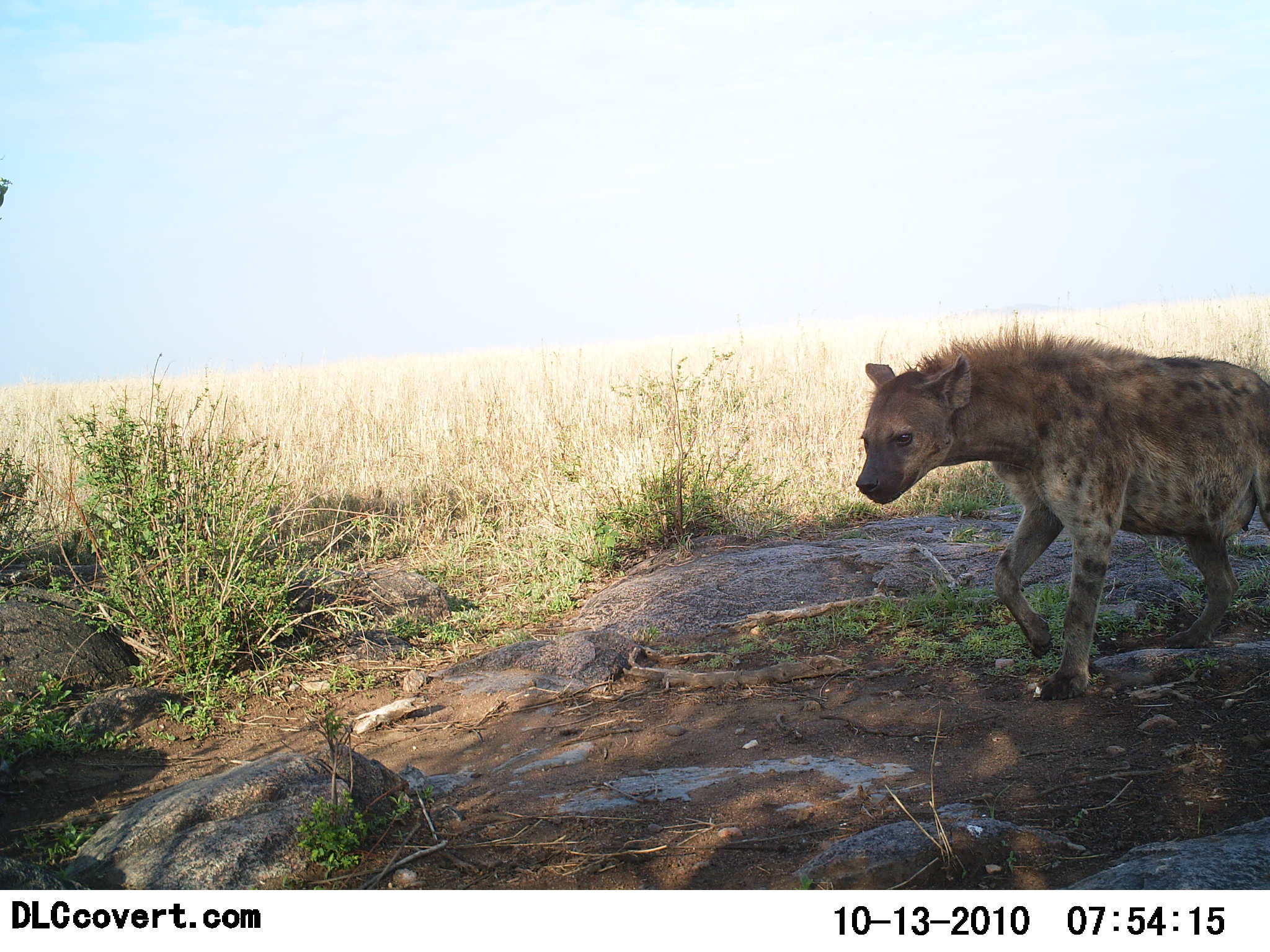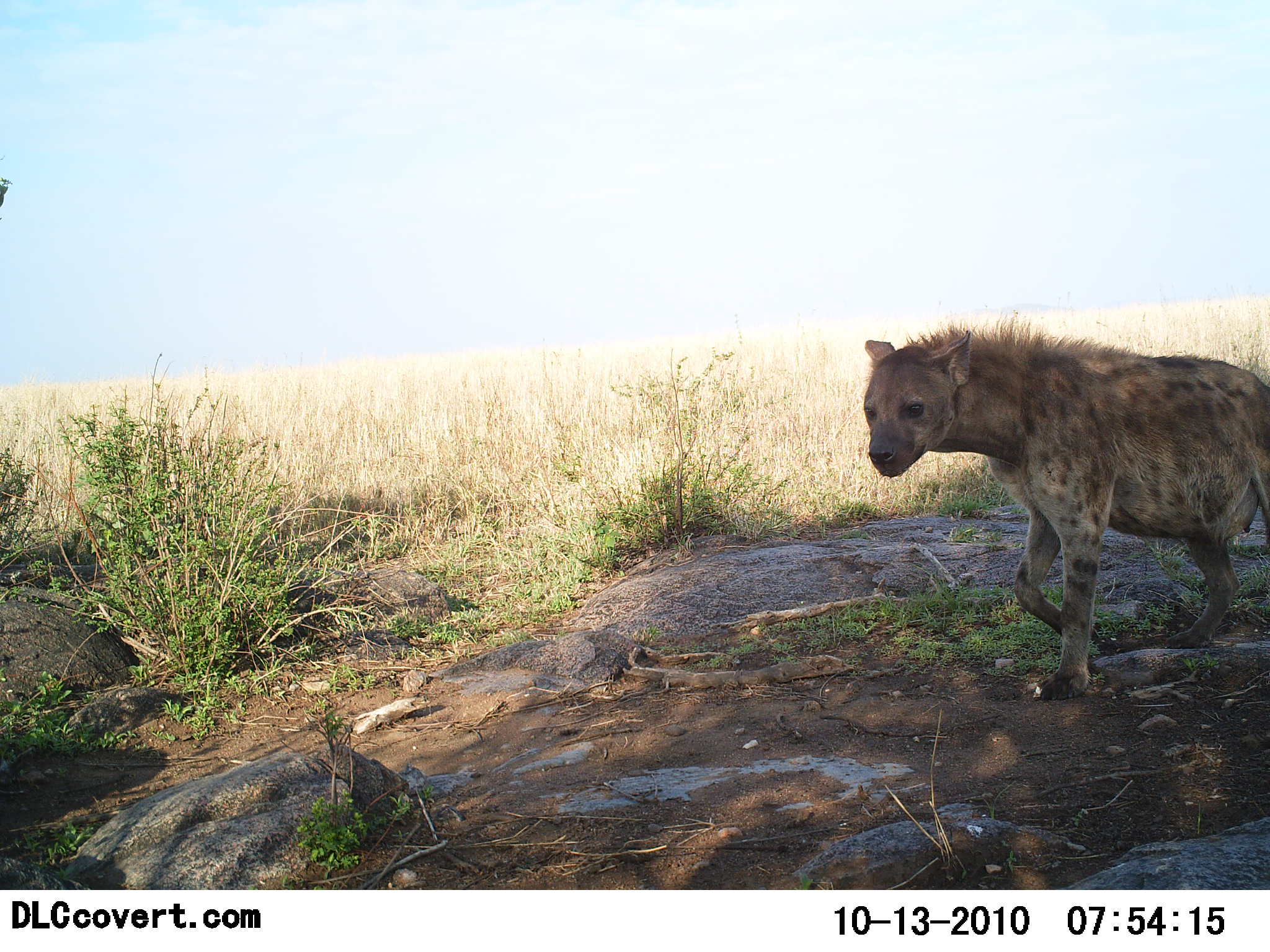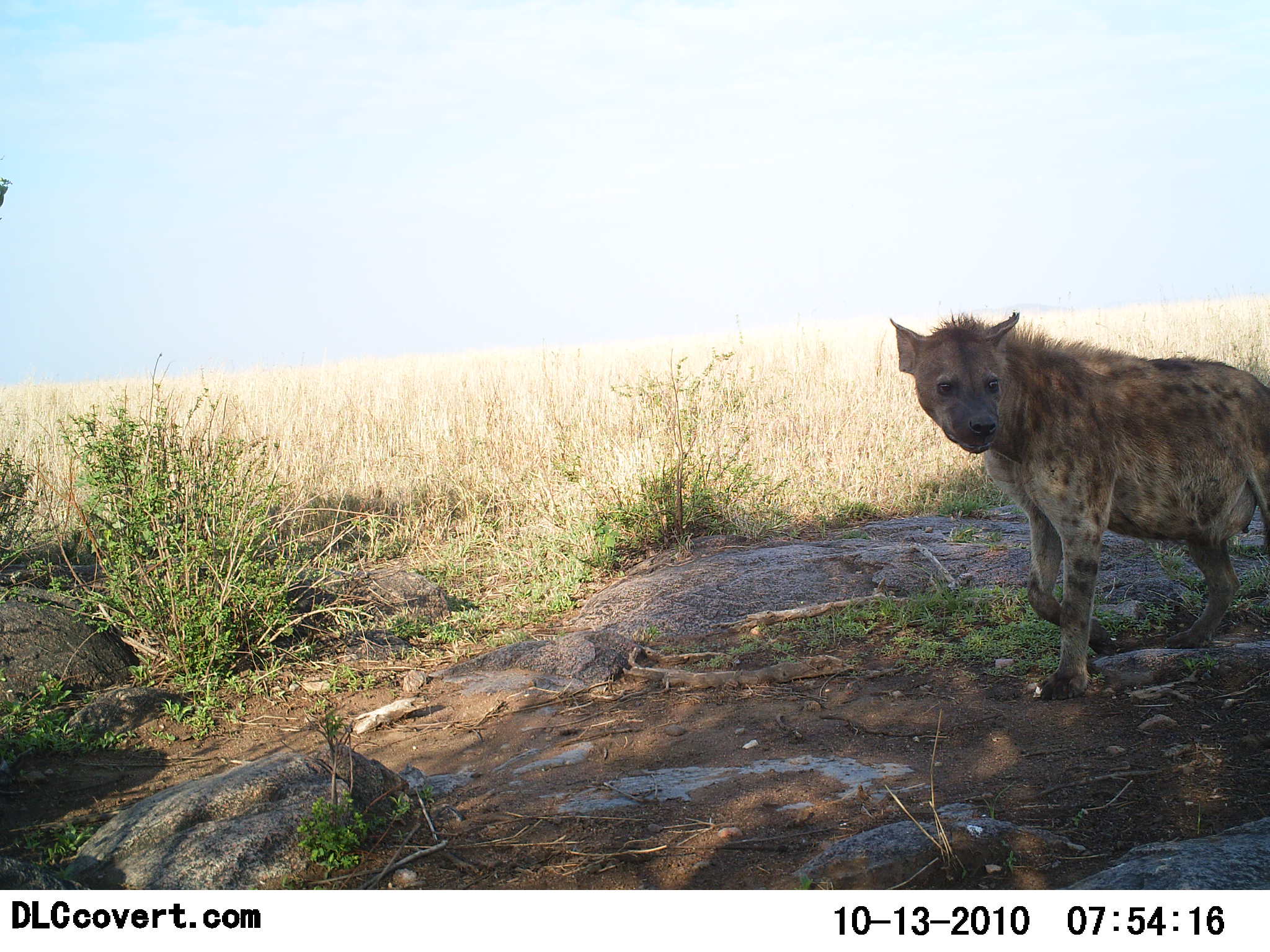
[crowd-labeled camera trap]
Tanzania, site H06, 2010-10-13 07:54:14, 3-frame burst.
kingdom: Animalia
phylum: Chordata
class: Mammalia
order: Carnivora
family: Hyaenidae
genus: Crocuta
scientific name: Crocuta crocuta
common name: spotted hyena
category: hyenaspotted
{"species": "hyenaspotted (spotted hyena) (Crocuta crocuta)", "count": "1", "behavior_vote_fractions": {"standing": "58%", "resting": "0%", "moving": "58%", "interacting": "0%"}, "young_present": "0%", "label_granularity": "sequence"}